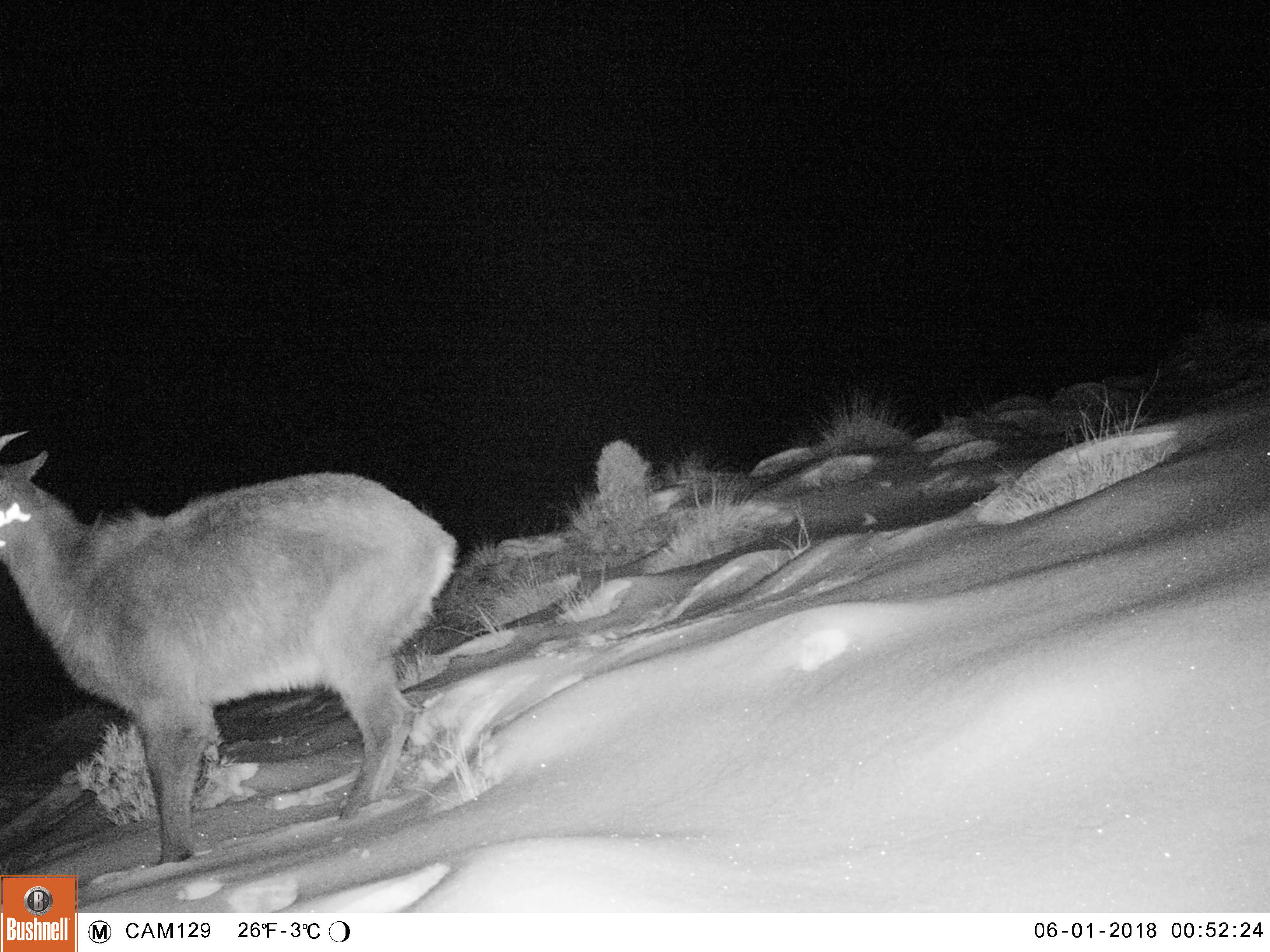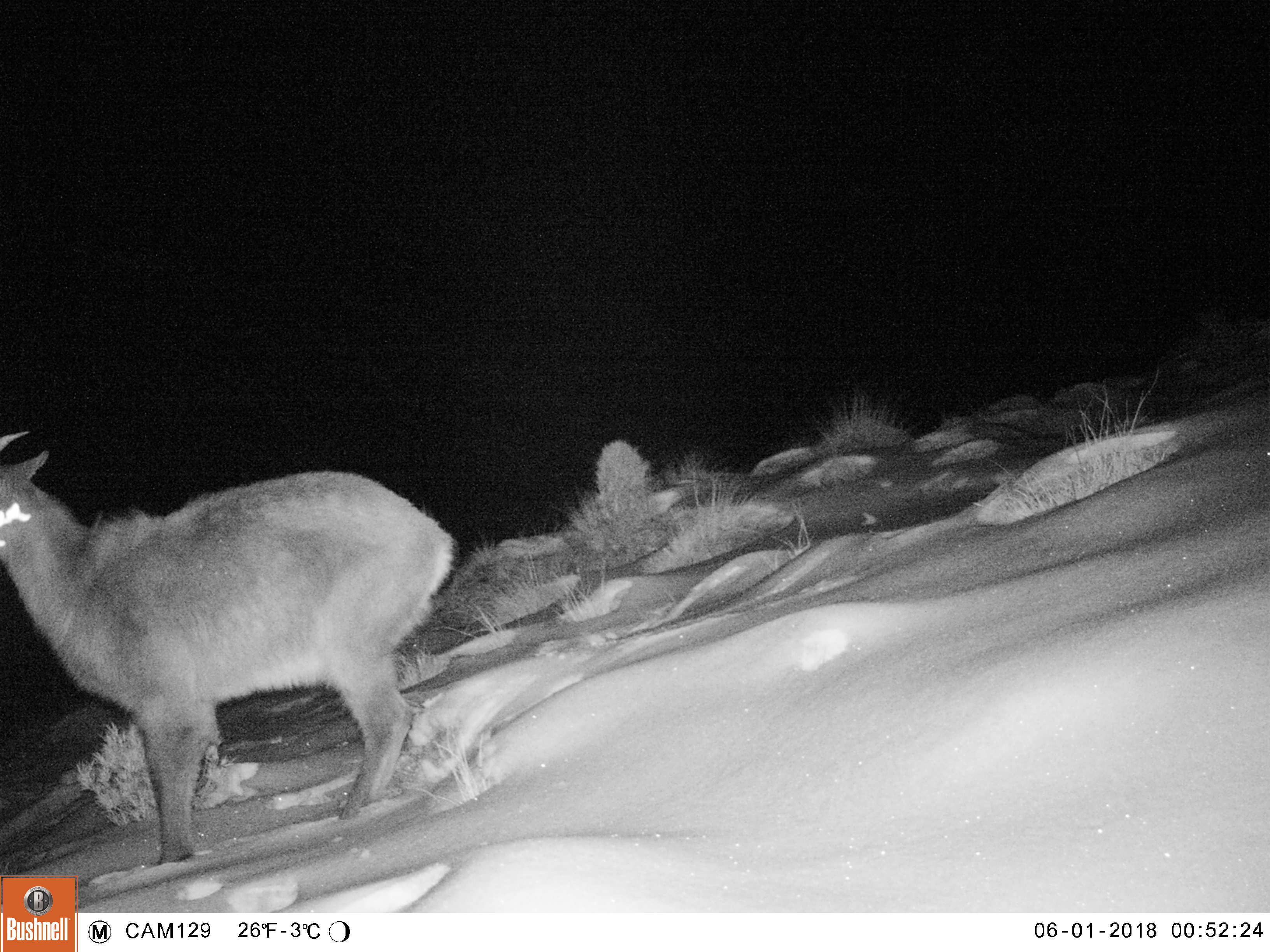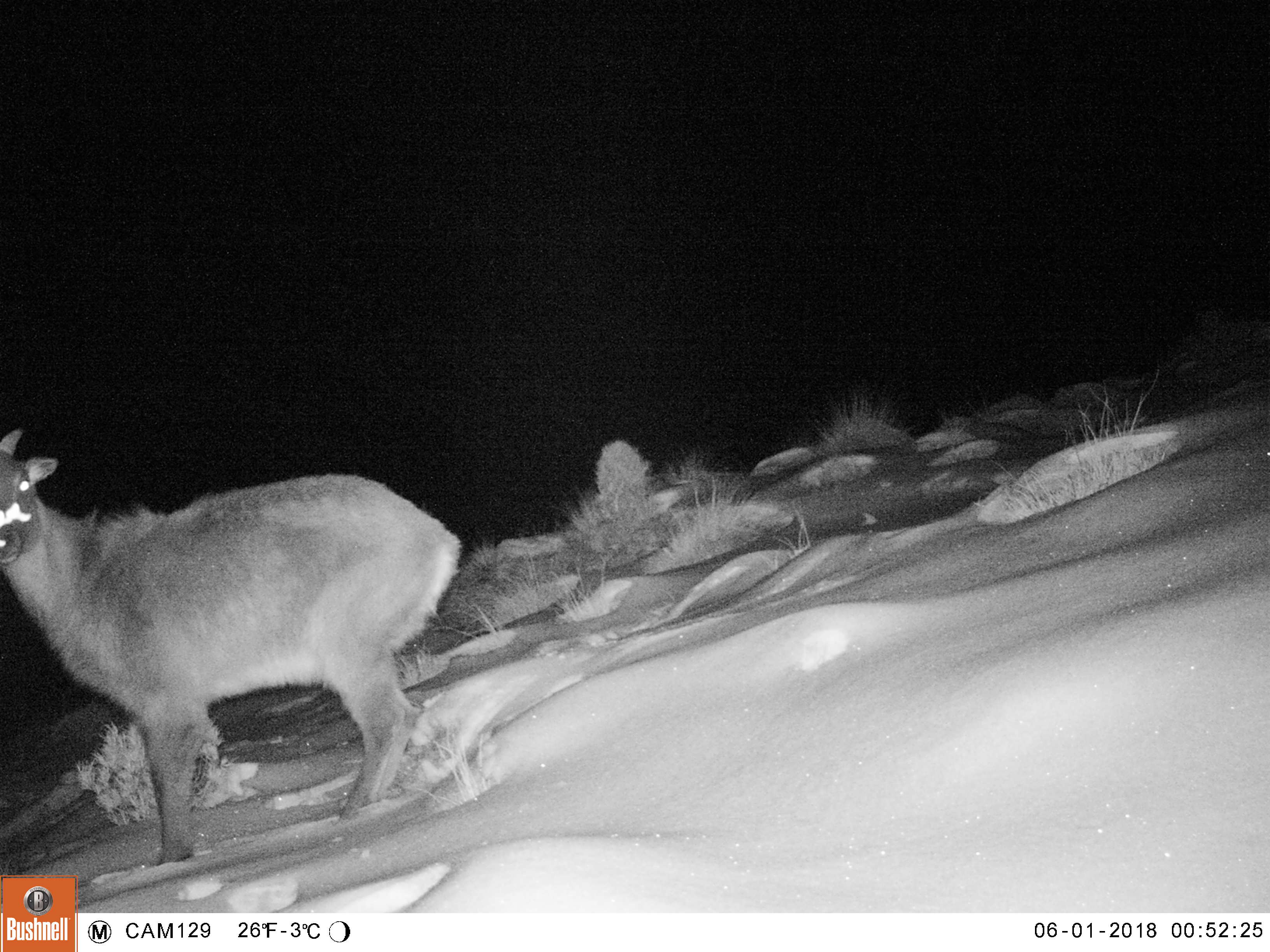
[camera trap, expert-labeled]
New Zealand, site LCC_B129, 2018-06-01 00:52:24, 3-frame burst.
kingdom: Animalia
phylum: Chordata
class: Mammalia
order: Artiodactyla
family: Bovidae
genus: Nilgiritragus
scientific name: Nilgiritragus hylocrius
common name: tahr